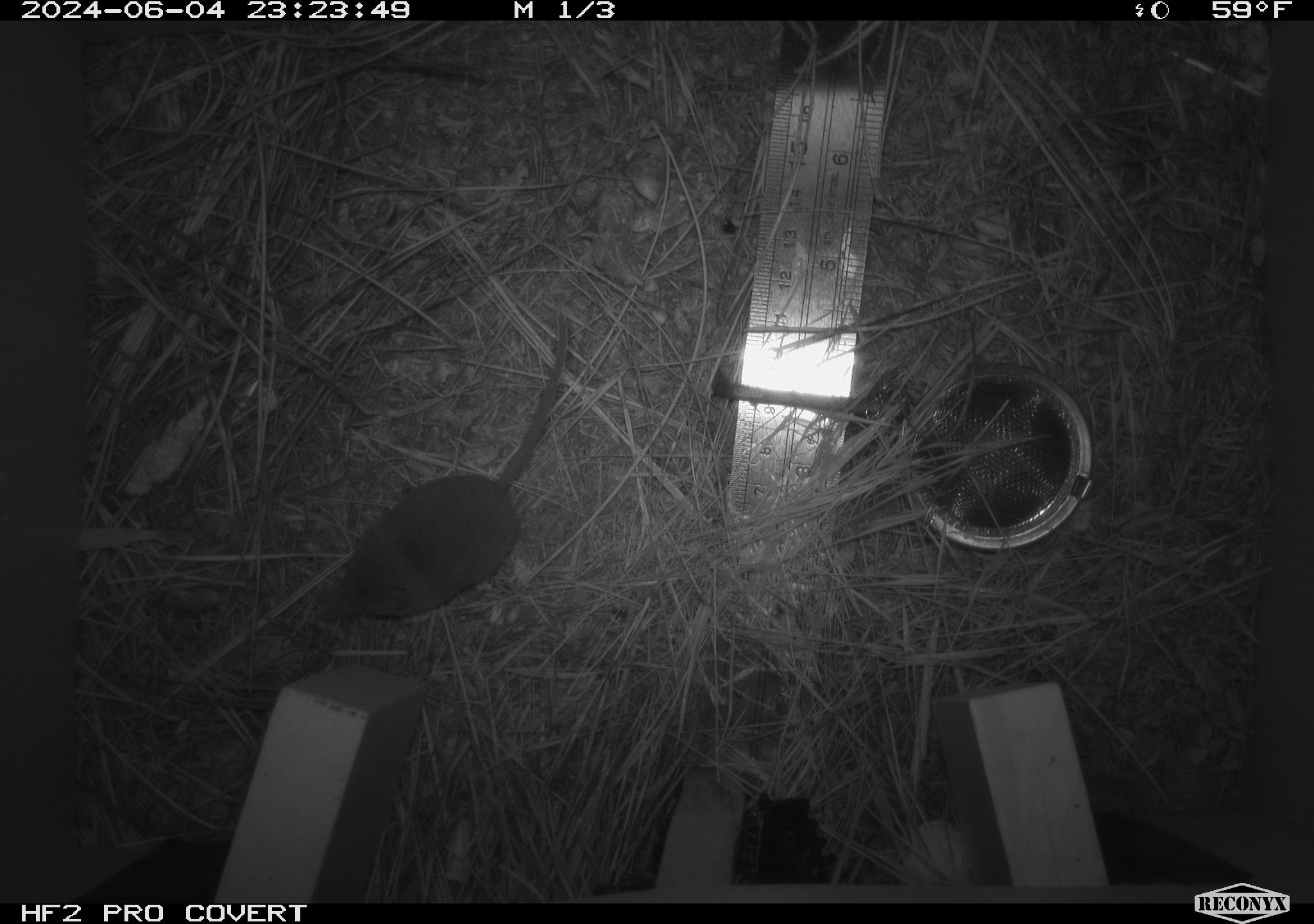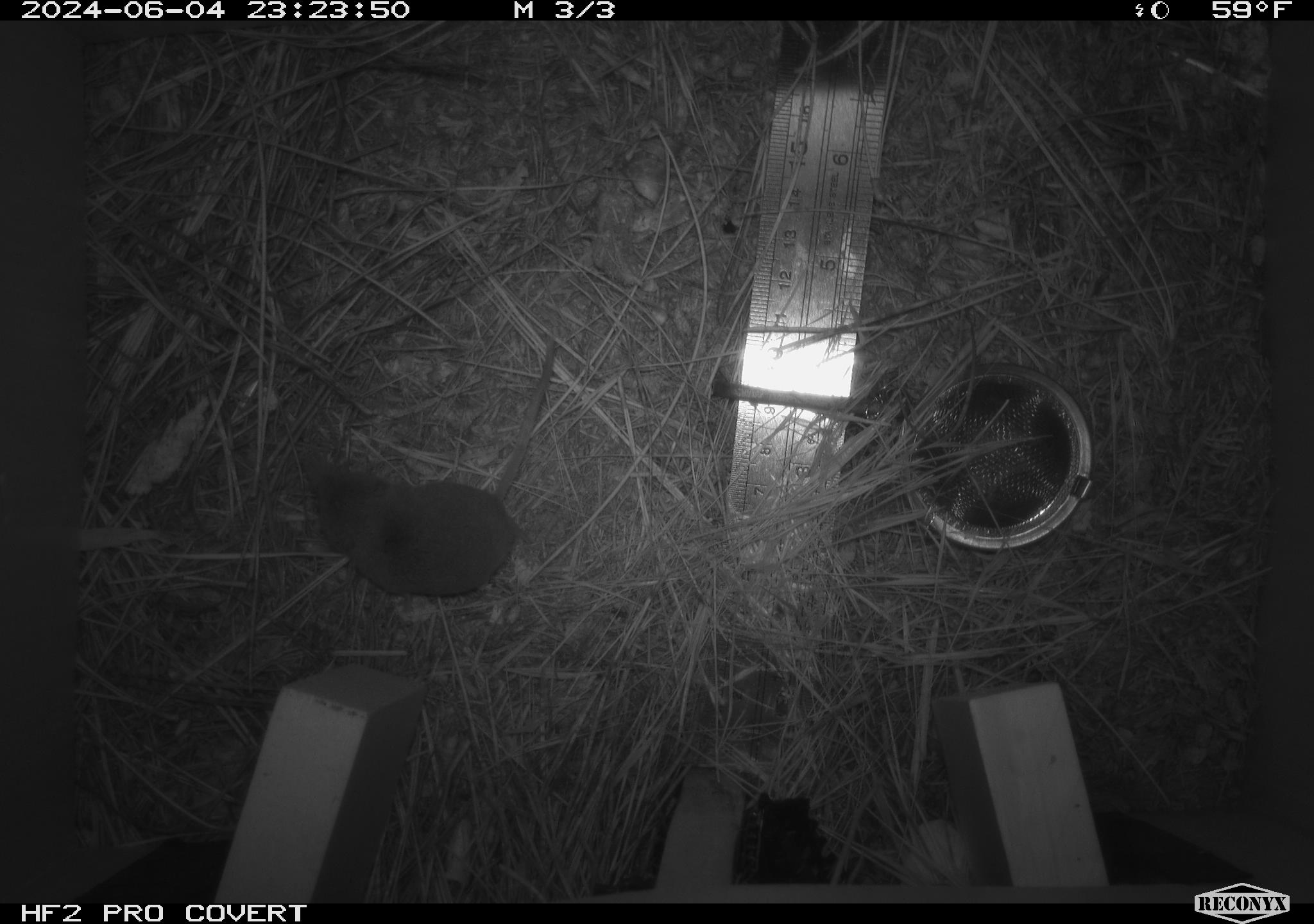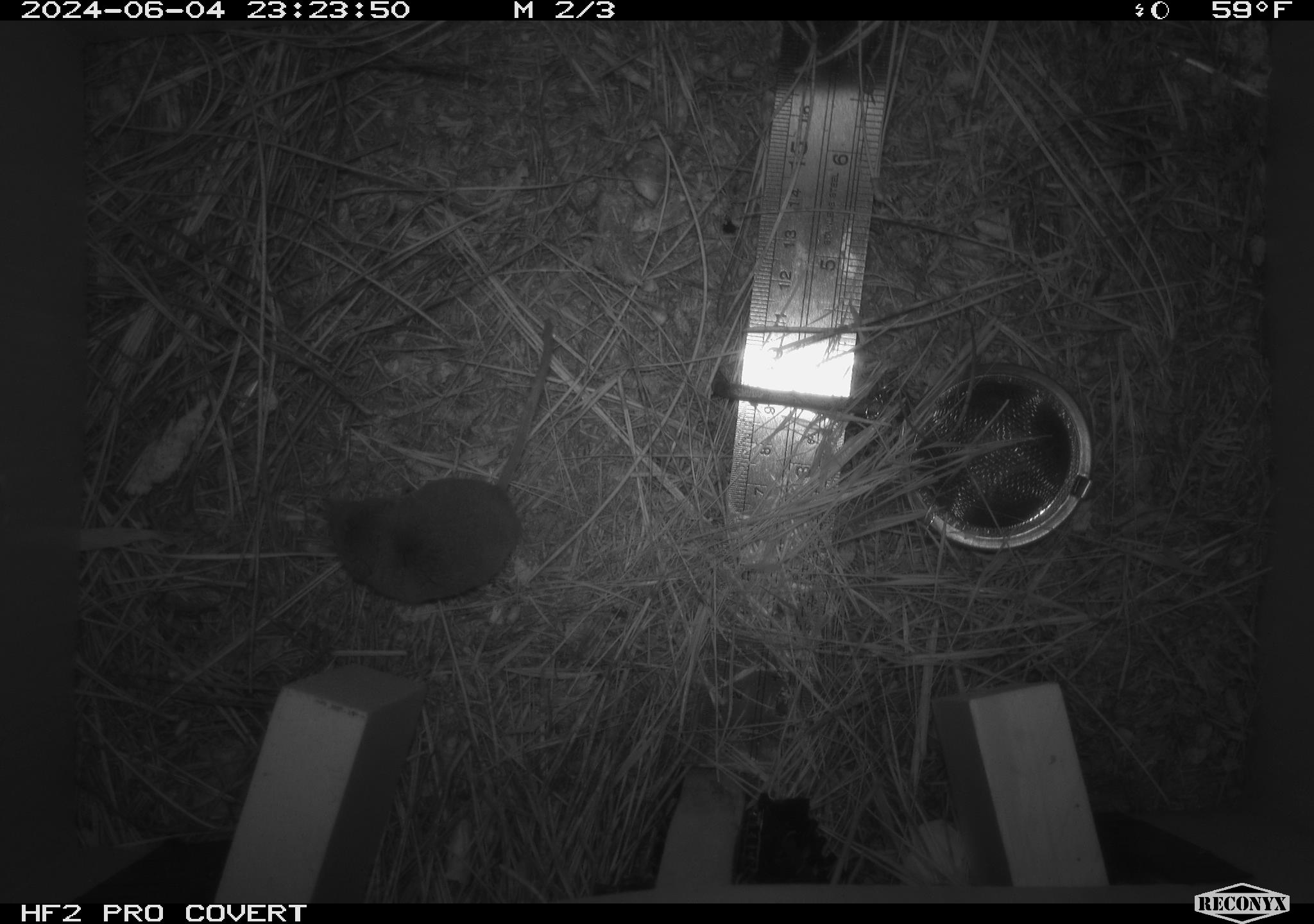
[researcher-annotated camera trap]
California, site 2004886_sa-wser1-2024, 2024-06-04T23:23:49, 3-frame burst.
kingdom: Animalia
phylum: Chordata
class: Mammalia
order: Eulipotyphla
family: Soricidae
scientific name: Soricidae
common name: shrews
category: soricidae family